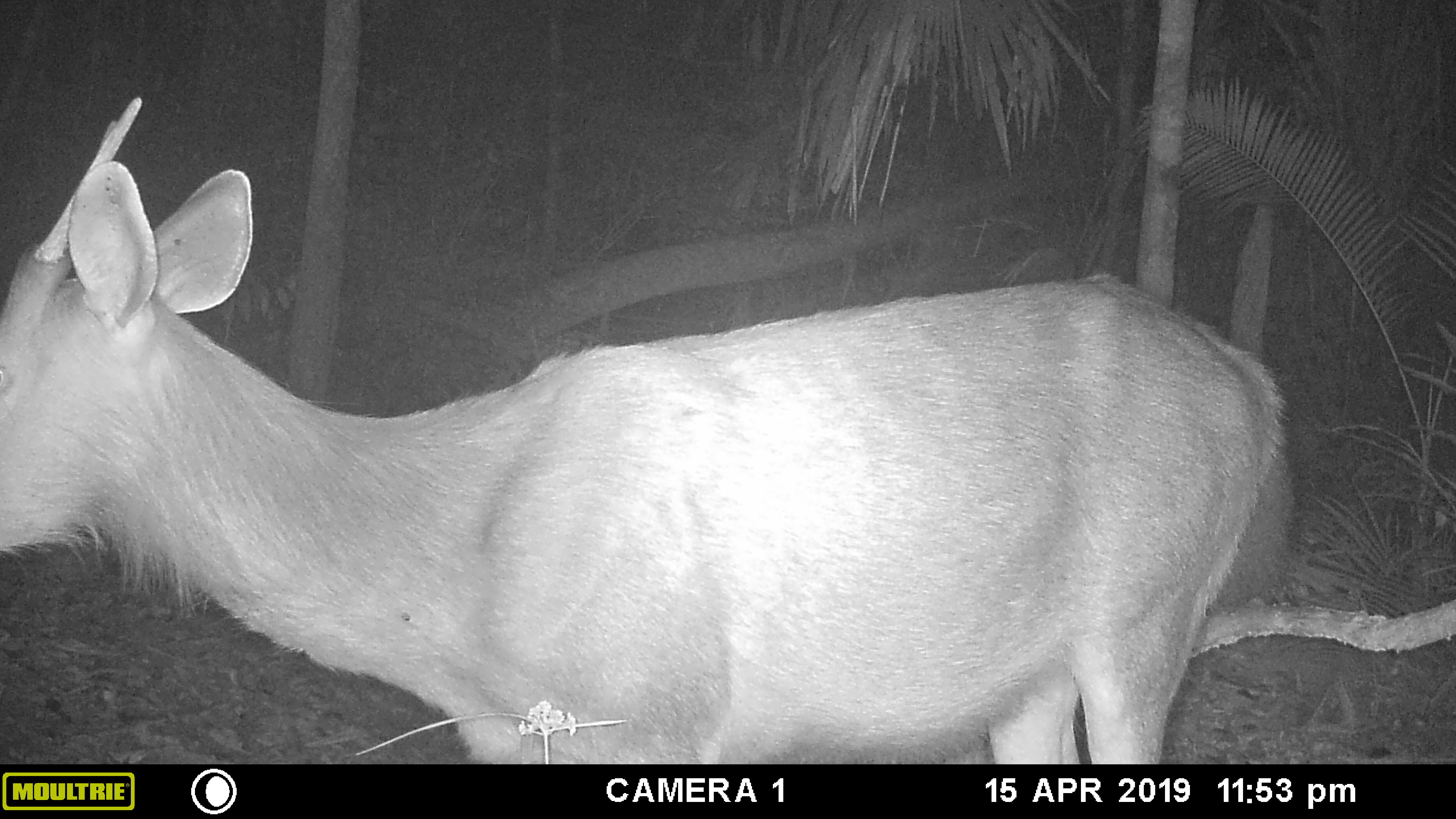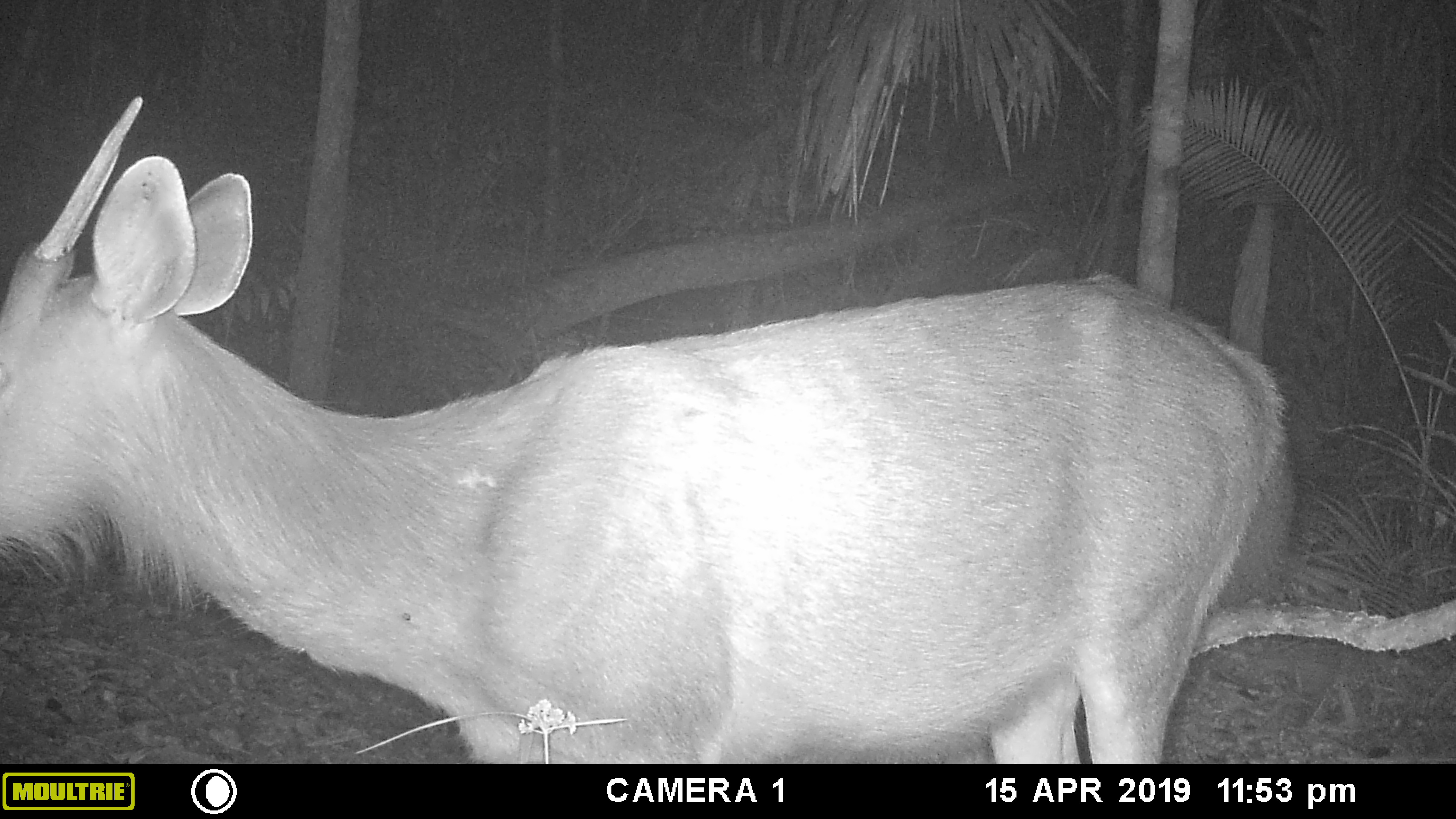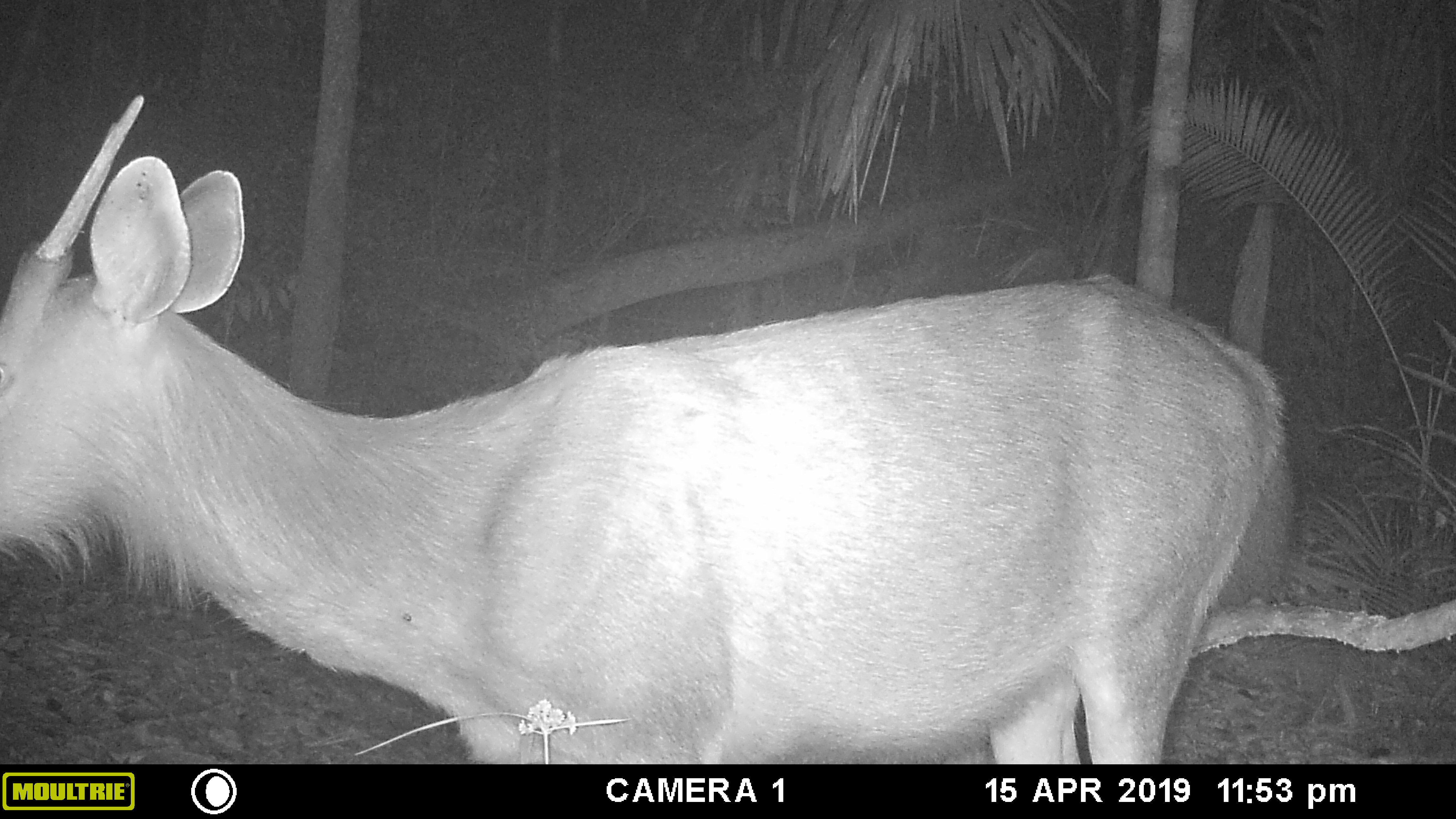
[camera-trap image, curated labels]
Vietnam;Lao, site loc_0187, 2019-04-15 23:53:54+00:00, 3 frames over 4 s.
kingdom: Animalia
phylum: Chordata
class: Mammalia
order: Artiodactyla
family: Cervidae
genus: Rusa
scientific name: Rusa unicolor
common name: sambar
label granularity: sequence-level